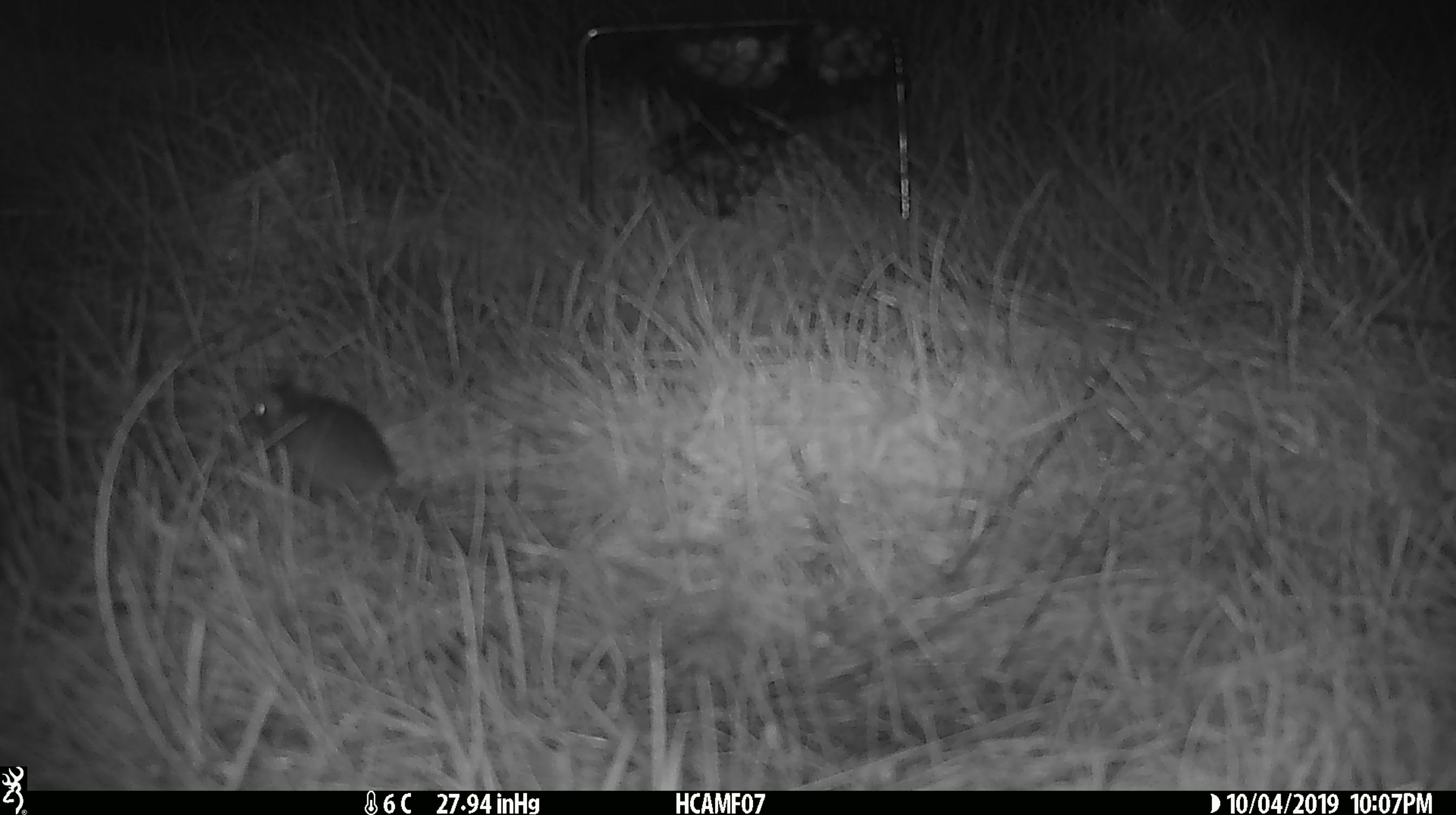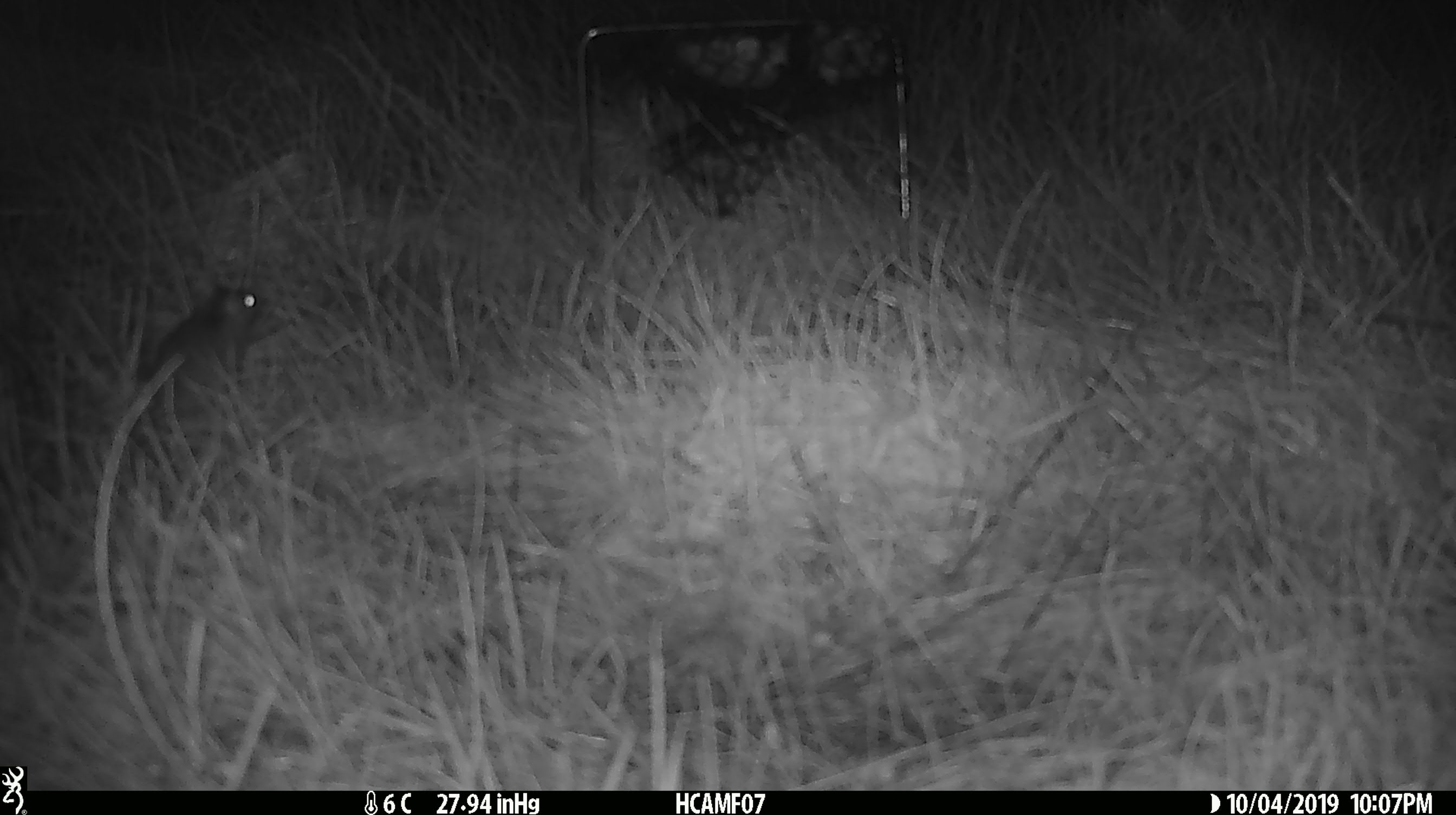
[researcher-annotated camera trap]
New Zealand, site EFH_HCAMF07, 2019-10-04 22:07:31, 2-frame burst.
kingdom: Animalia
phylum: Chordata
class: Mammalia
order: Rodentia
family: Muridae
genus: Mus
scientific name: Mus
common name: mouse